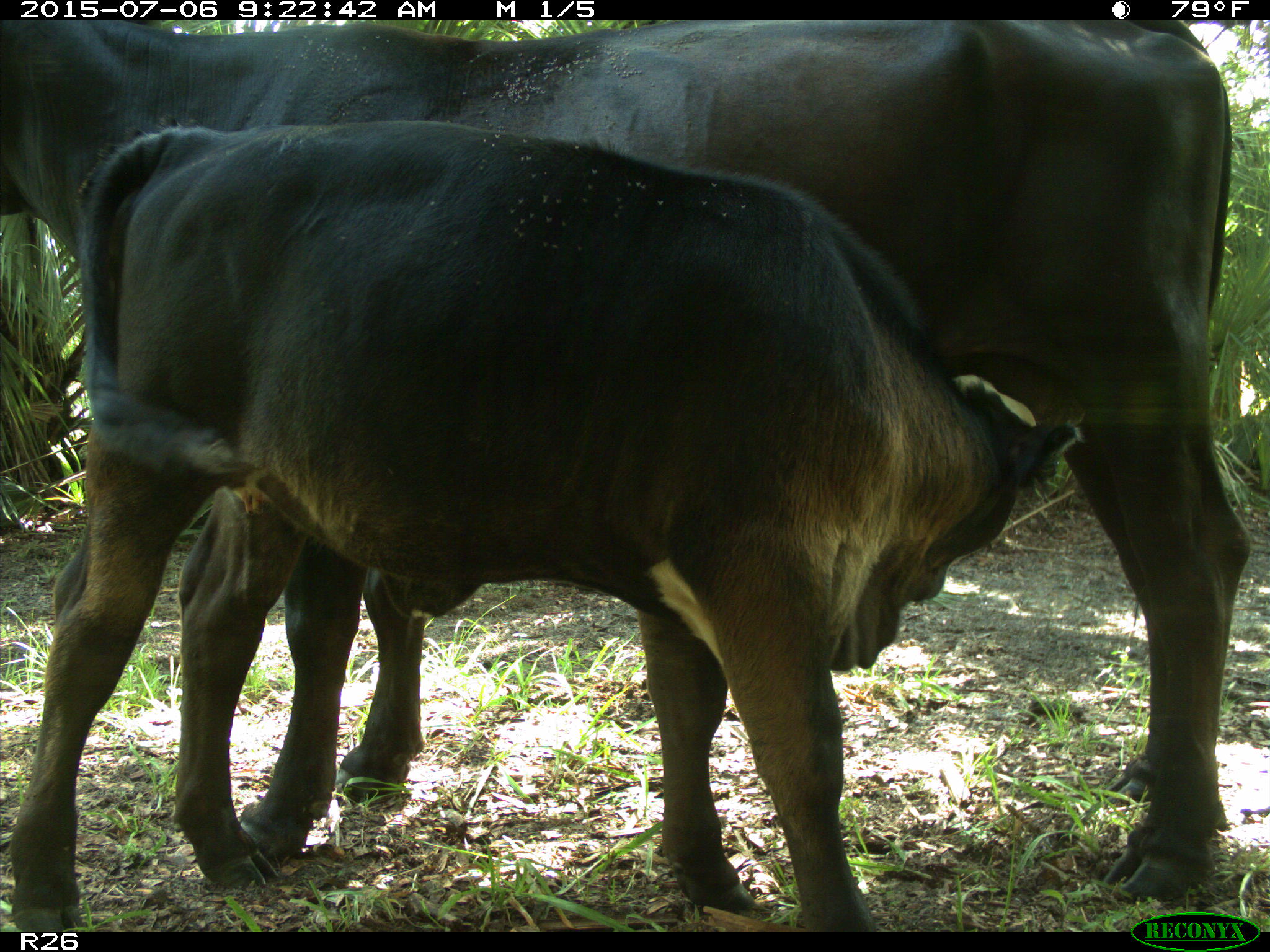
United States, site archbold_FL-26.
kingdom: Animalia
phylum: Chordata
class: Mammalia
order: Artiodactyla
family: Bovidae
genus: Bos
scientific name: Bos taurus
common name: domestic cow